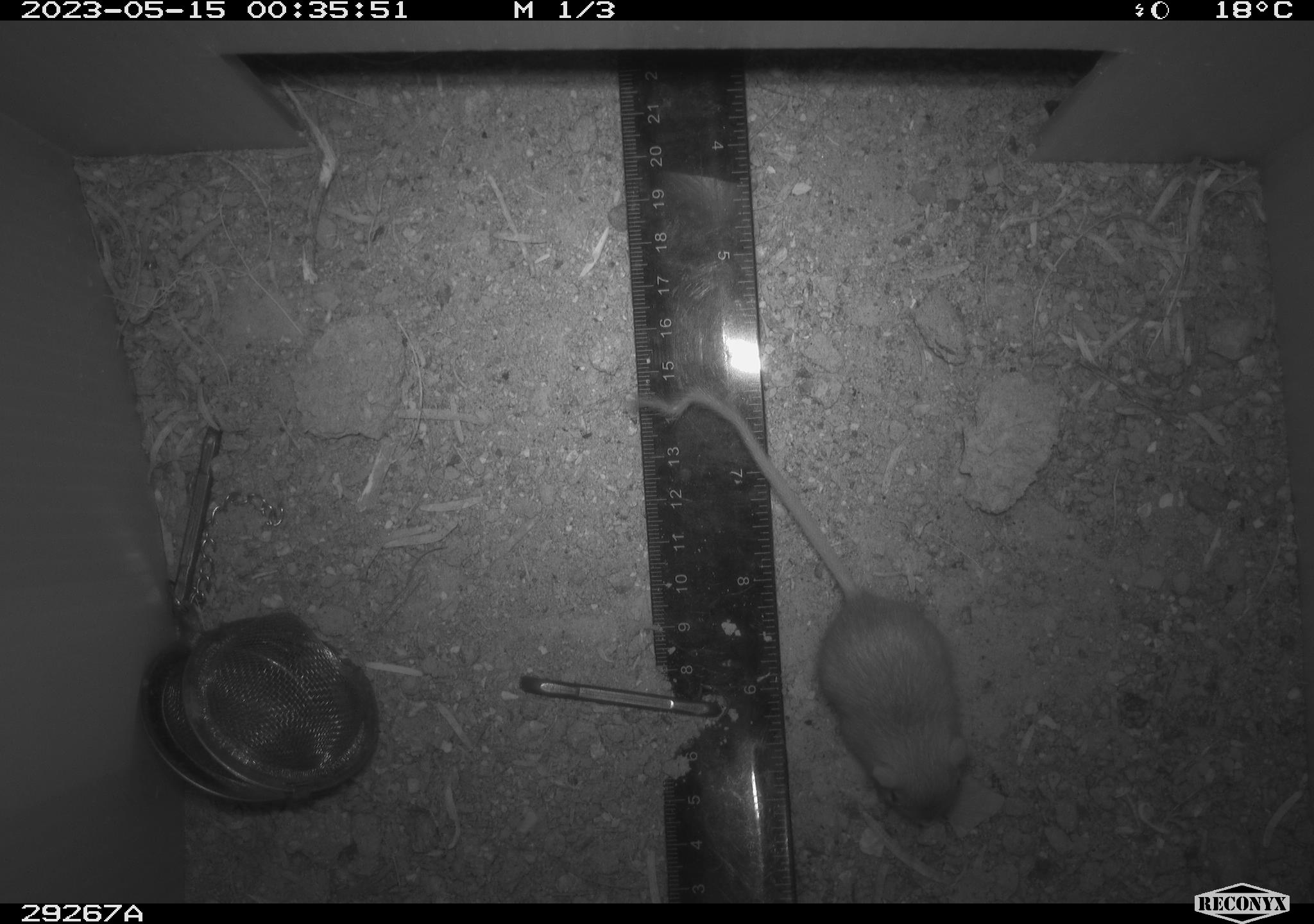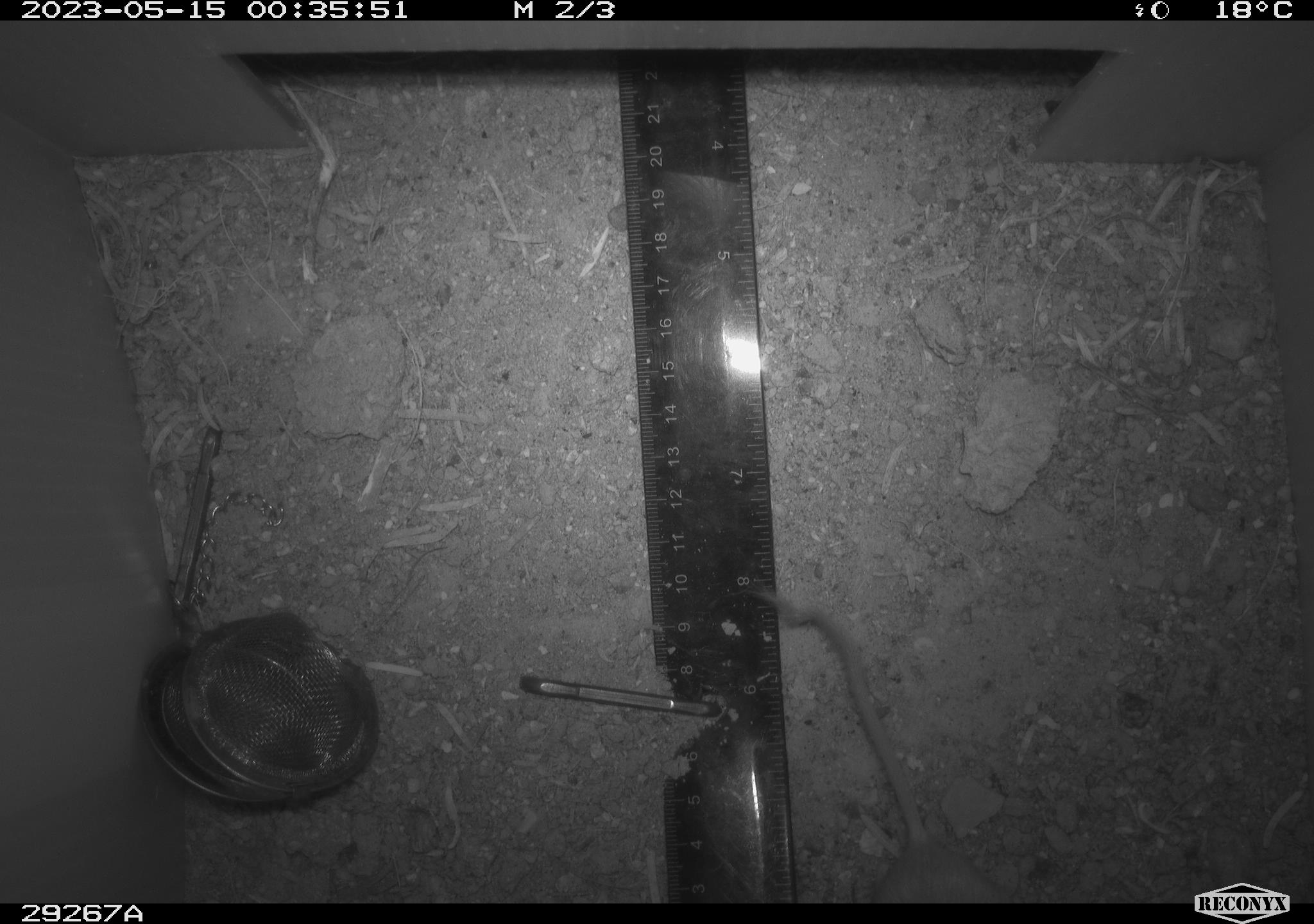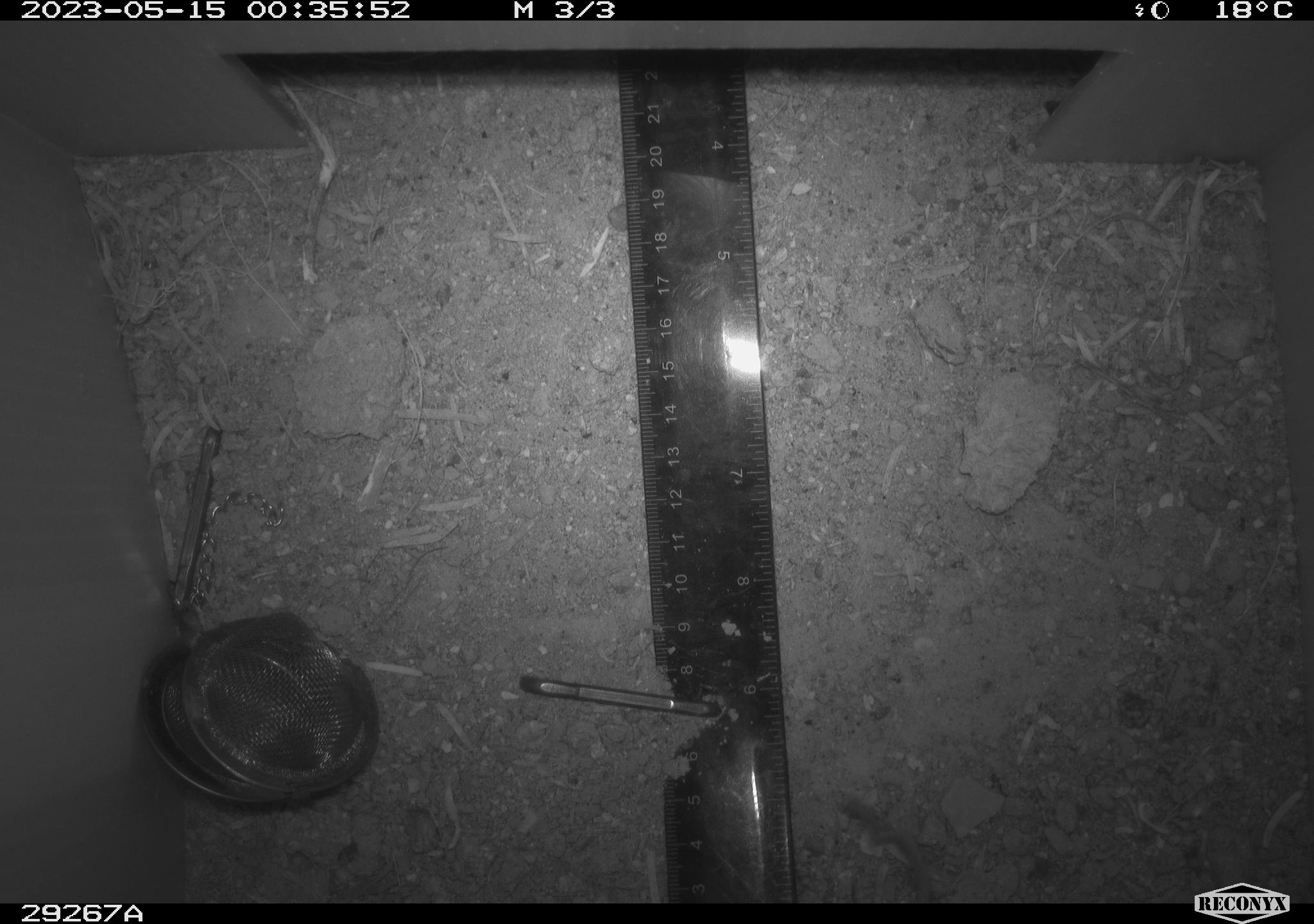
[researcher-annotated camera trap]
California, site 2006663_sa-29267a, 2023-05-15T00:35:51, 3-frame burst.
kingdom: Animalia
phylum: Chordata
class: Mammalia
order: Rodentia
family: Heteromyidae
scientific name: Heteromyidae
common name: kangaroo rats and pocket mice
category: heteromyidae family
Heteromyidae family (kangaroo rats and pocket mice) (Heteromyidae).